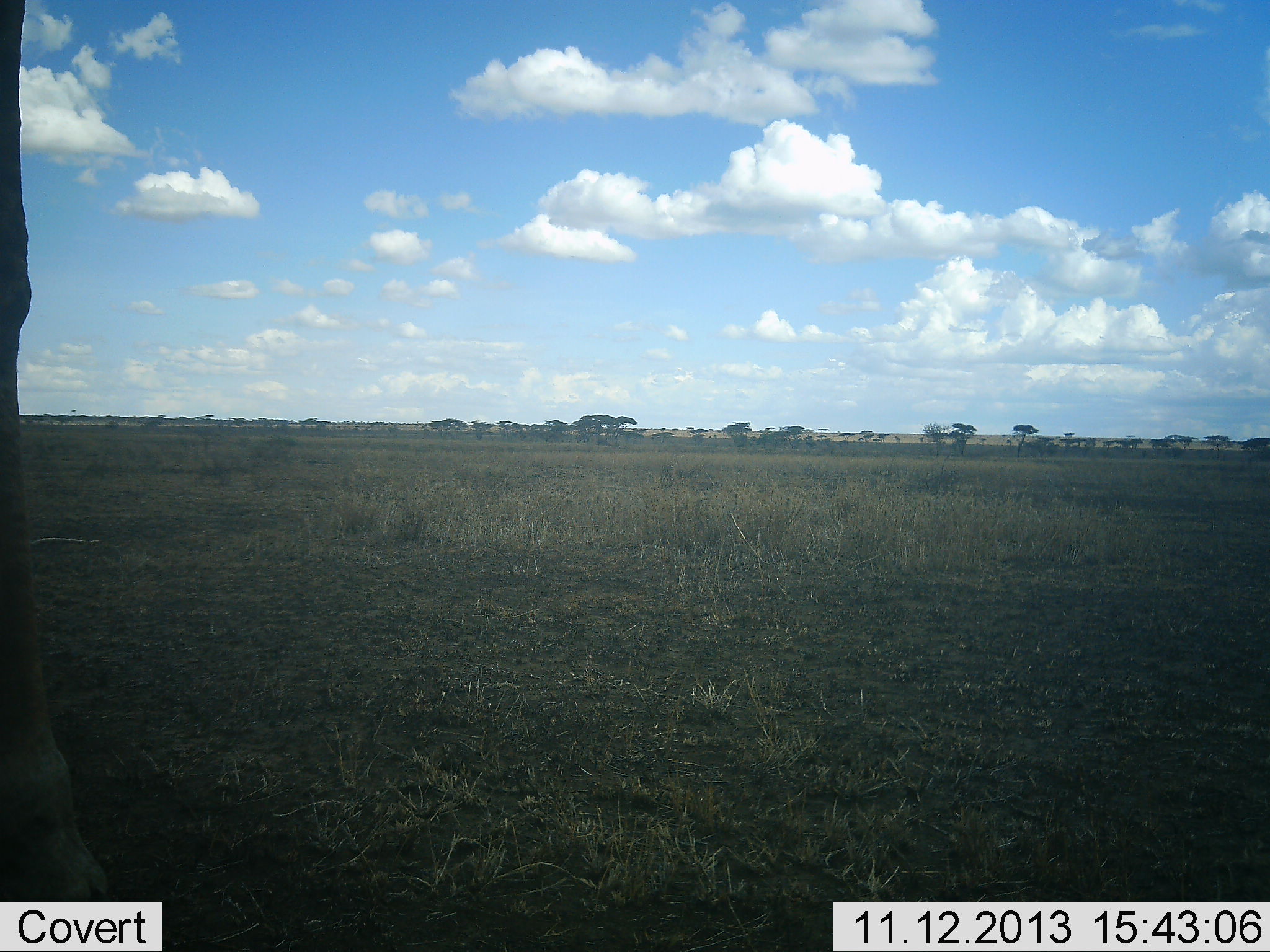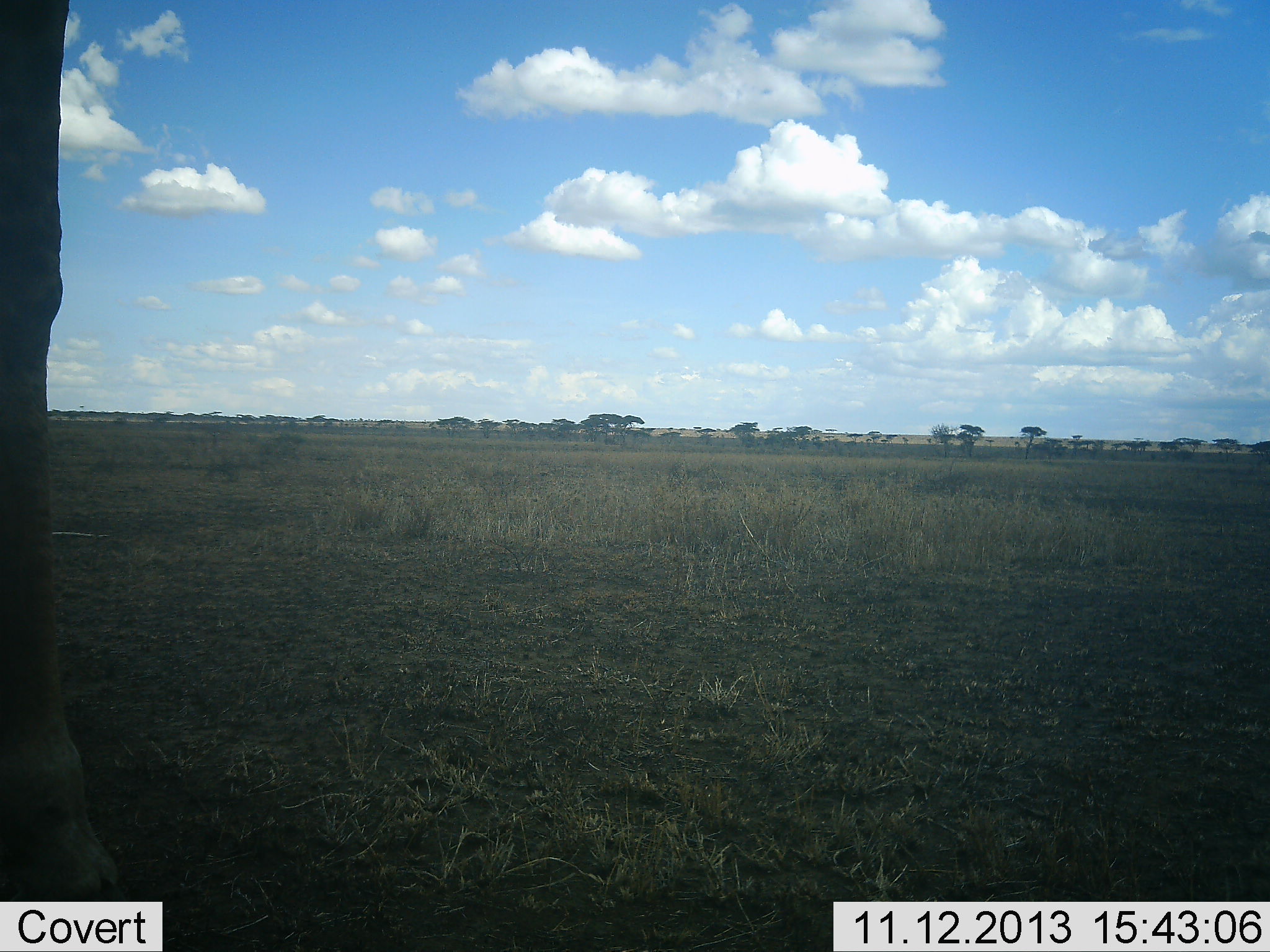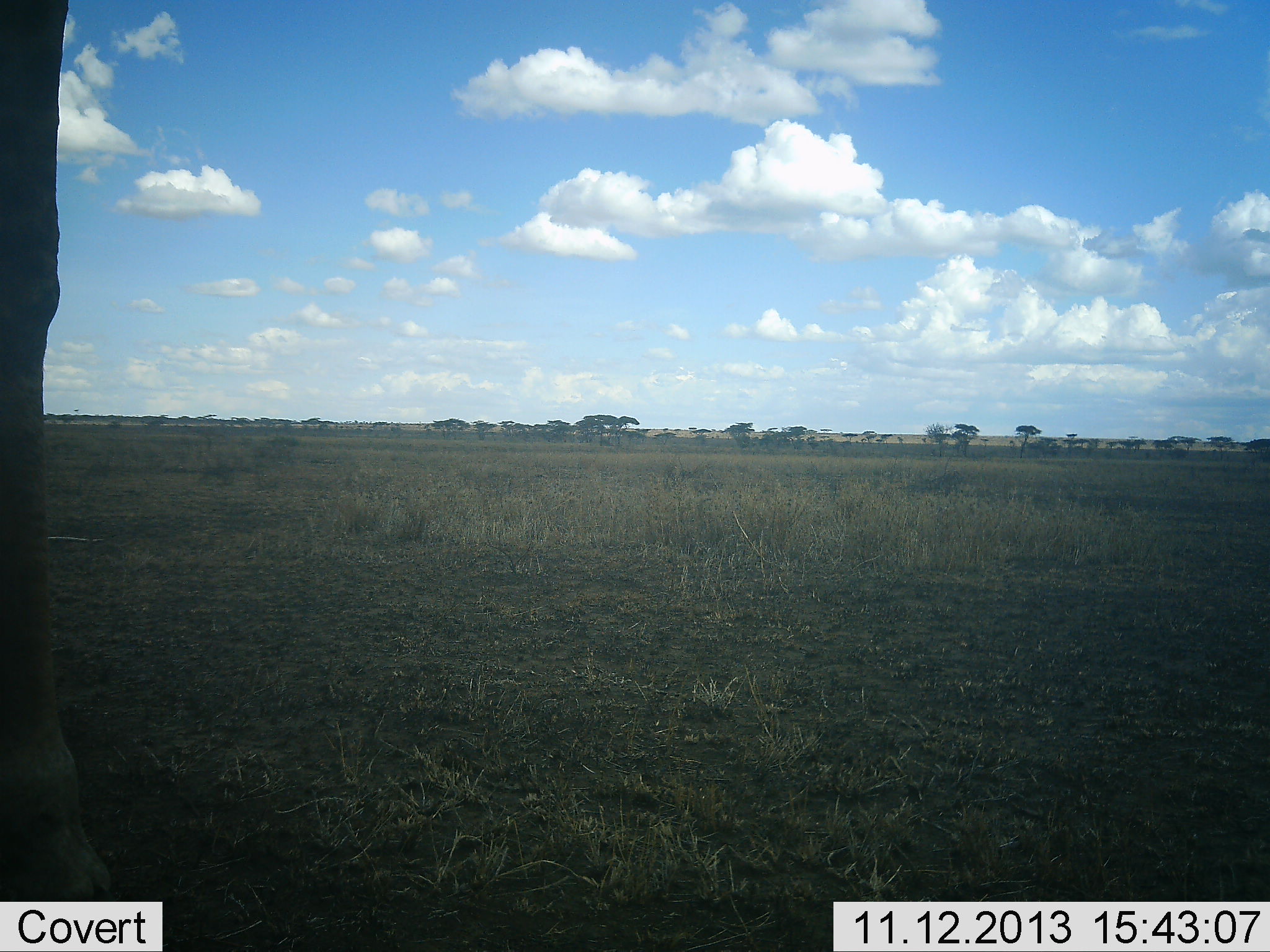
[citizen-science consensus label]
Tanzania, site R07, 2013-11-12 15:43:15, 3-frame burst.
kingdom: Animalia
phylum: Chordata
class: Mammalia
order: Artiodactyla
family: Giraffidae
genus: Giraffa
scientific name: Giraffa camelopardalis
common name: giraffe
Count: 1.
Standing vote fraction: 100%.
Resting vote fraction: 0%.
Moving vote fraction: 0%.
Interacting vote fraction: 0%.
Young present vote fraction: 0%.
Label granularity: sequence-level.